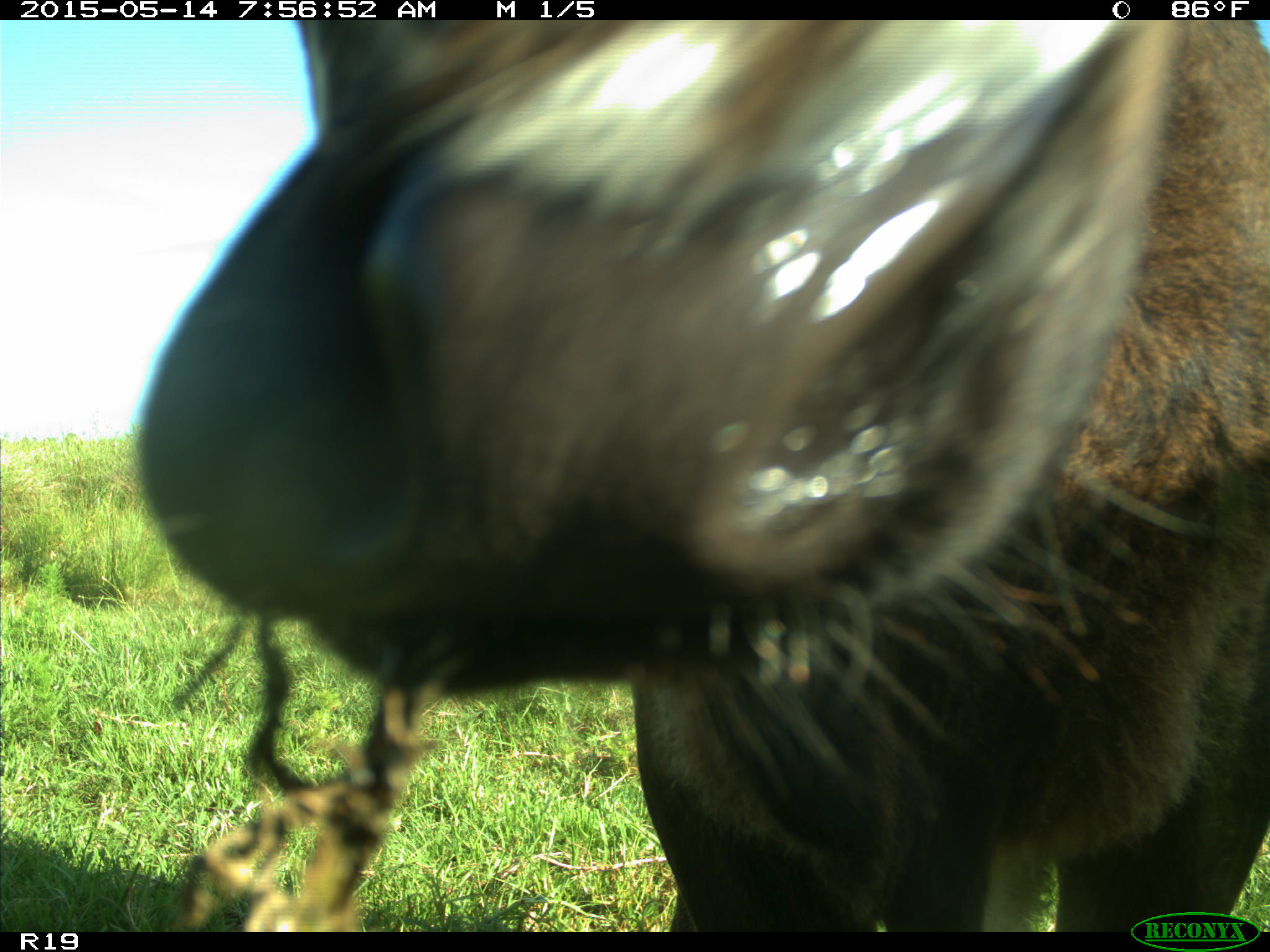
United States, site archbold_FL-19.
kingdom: Animalia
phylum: Chordata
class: Mammalia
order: Artiodactyla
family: Bovidae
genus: Bos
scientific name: Bos taurus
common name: domestic cow